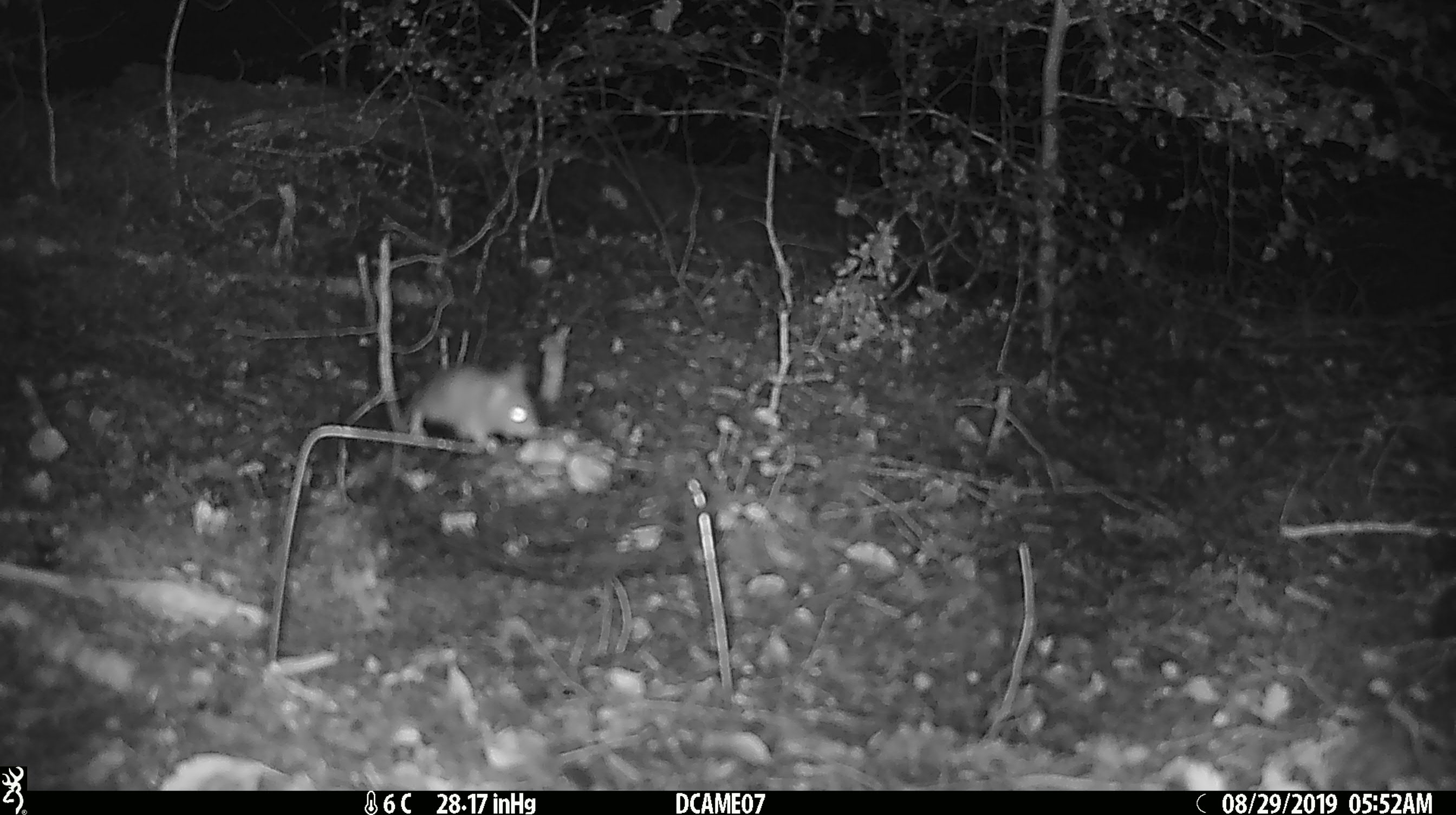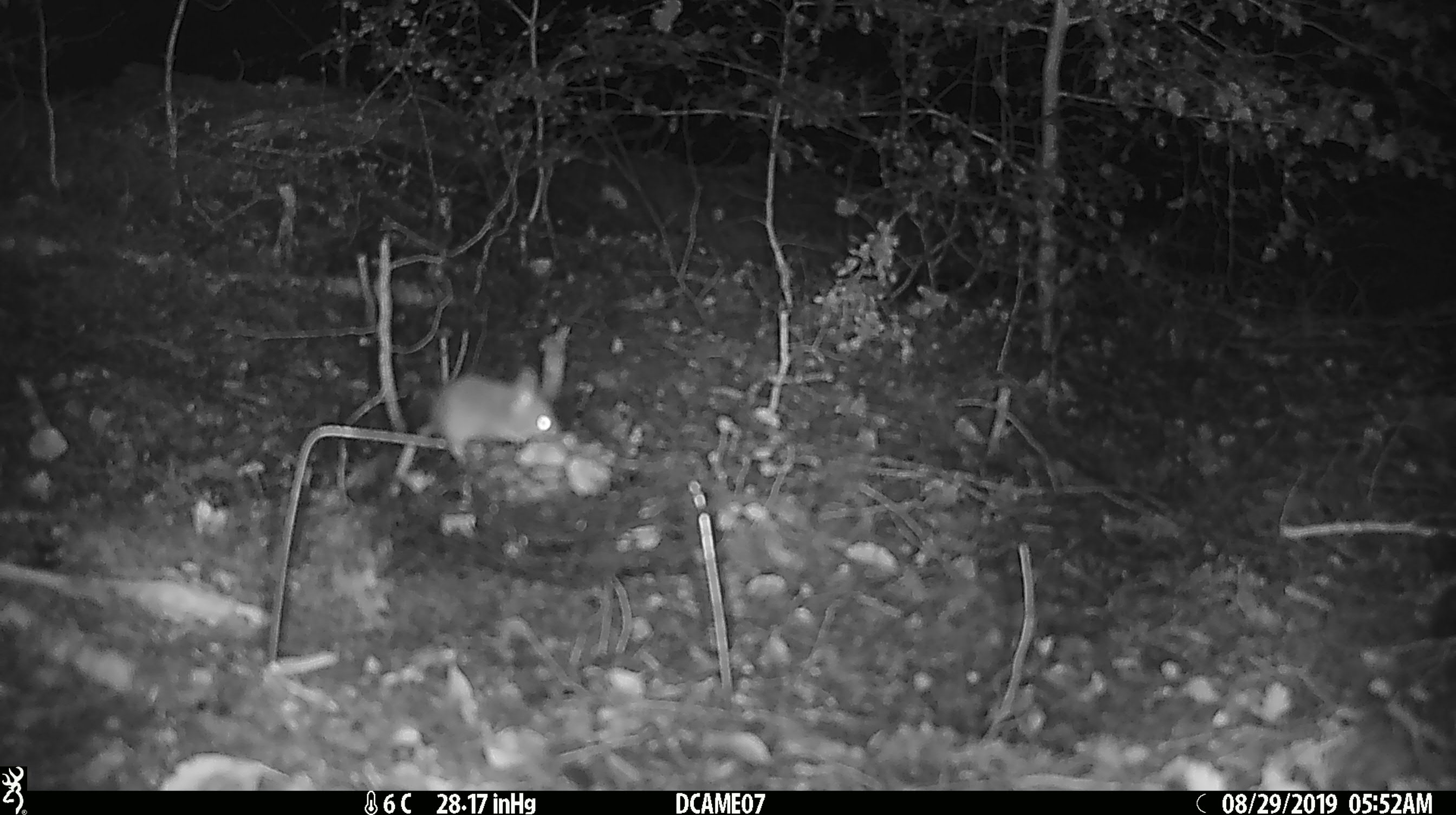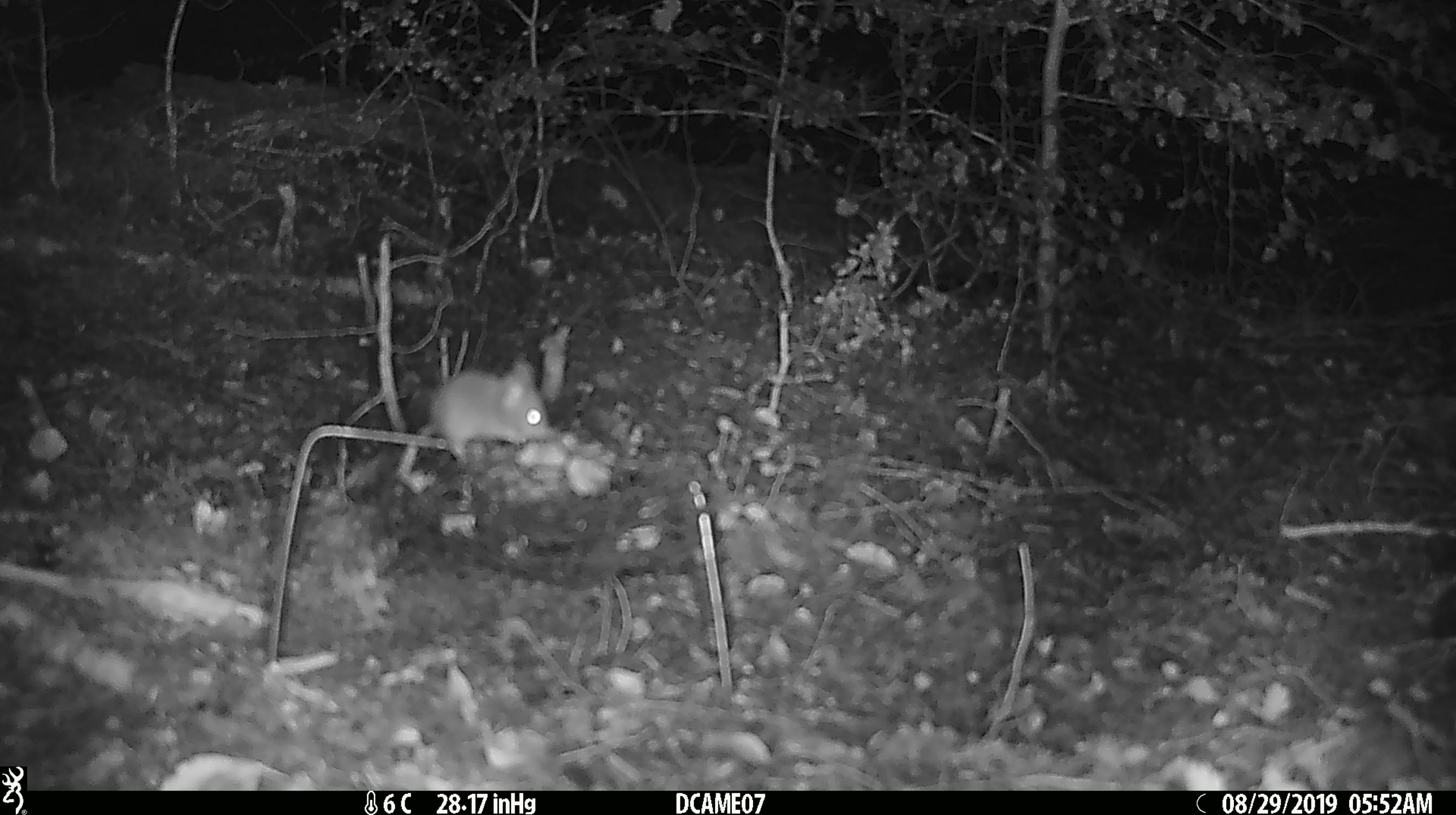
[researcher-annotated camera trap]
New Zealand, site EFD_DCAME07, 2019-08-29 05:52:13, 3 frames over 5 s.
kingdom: Animalia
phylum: Chordata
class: Mammalia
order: Rodentia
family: Muridae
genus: Mus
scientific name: Mus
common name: mouse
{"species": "mouse (Mus)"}